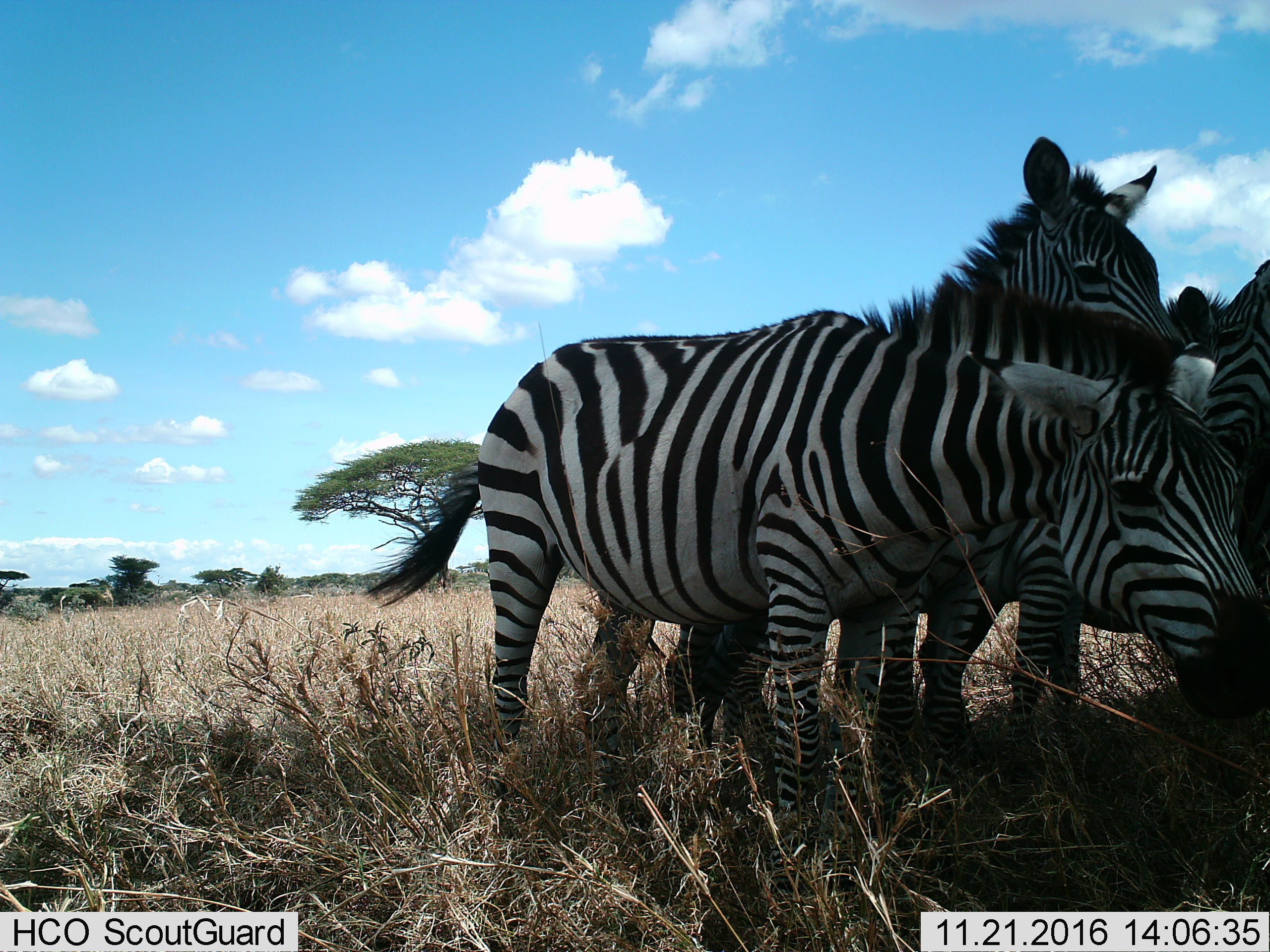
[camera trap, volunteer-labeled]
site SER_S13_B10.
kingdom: Animalia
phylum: Chordata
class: Mammalia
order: Perissodactyla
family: Equidae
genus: Equus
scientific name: Equus quagga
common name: plains zebra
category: zebraplains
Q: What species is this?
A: Zebraplains (plains zebra) (Equus quagga).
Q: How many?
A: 3.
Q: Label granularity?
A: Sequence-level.